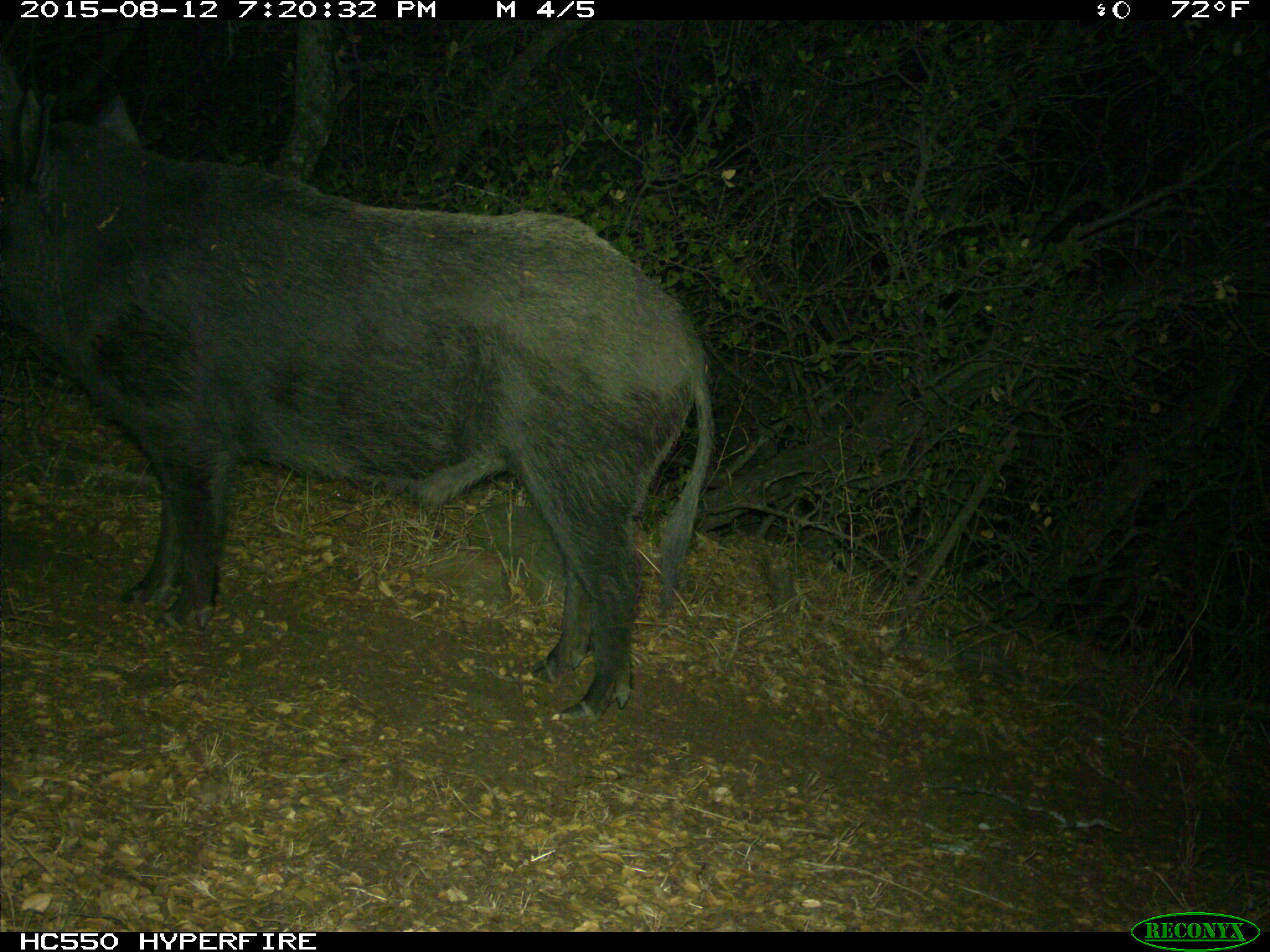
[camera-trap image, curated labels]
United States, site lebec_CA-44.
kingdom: Animalia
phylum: Chordata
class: Mammalia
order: Artiodactyla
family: Suidae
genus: Sus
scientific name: Sus scrofa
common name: wild boar